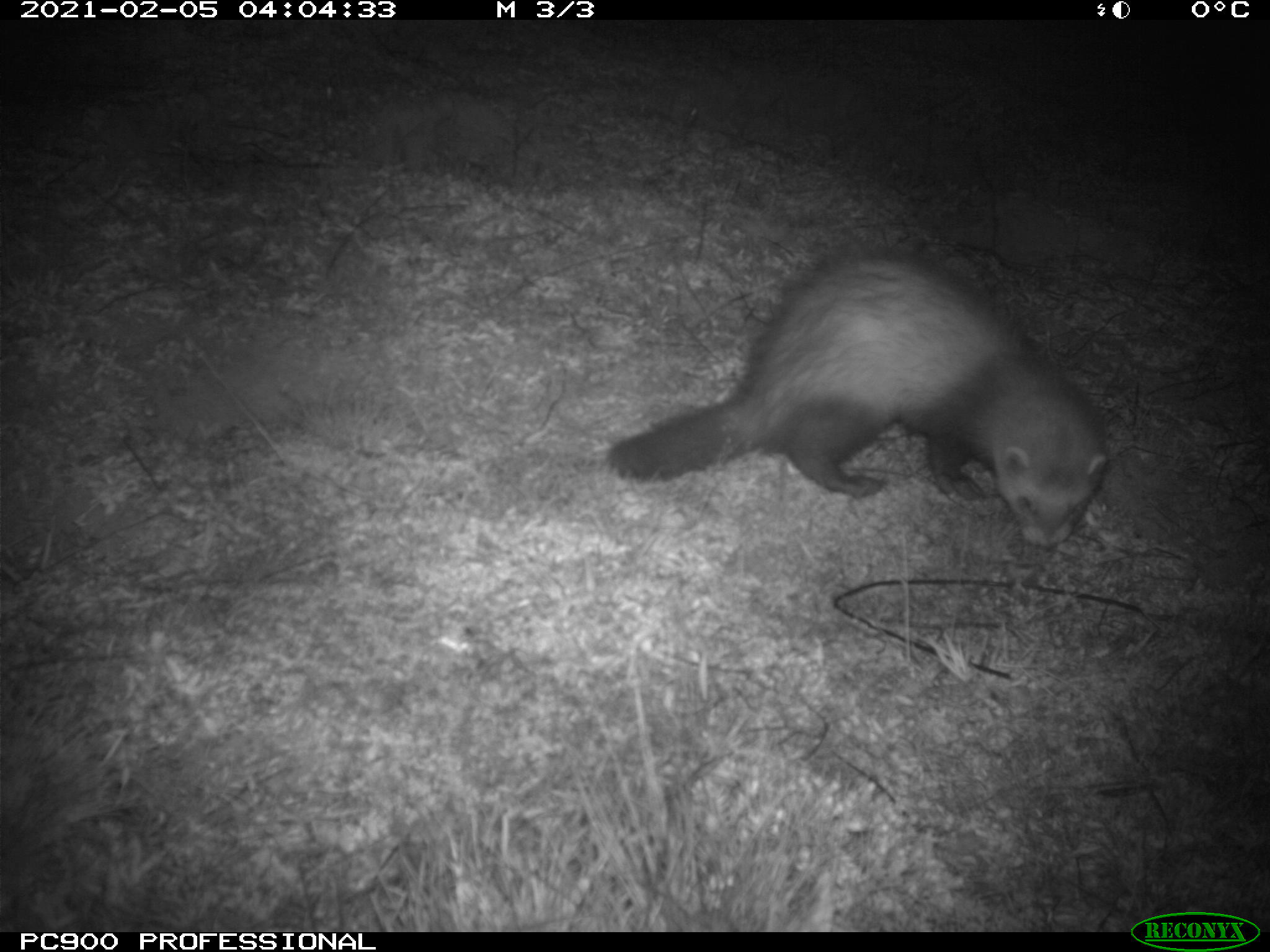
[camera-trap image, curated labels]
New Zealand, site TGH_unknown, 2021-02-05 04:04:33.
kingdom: Animalia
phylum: Chordata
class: Mammalia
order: Carnivora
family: Mustelidae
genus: Mustela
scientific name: Mustela furo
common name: ferret